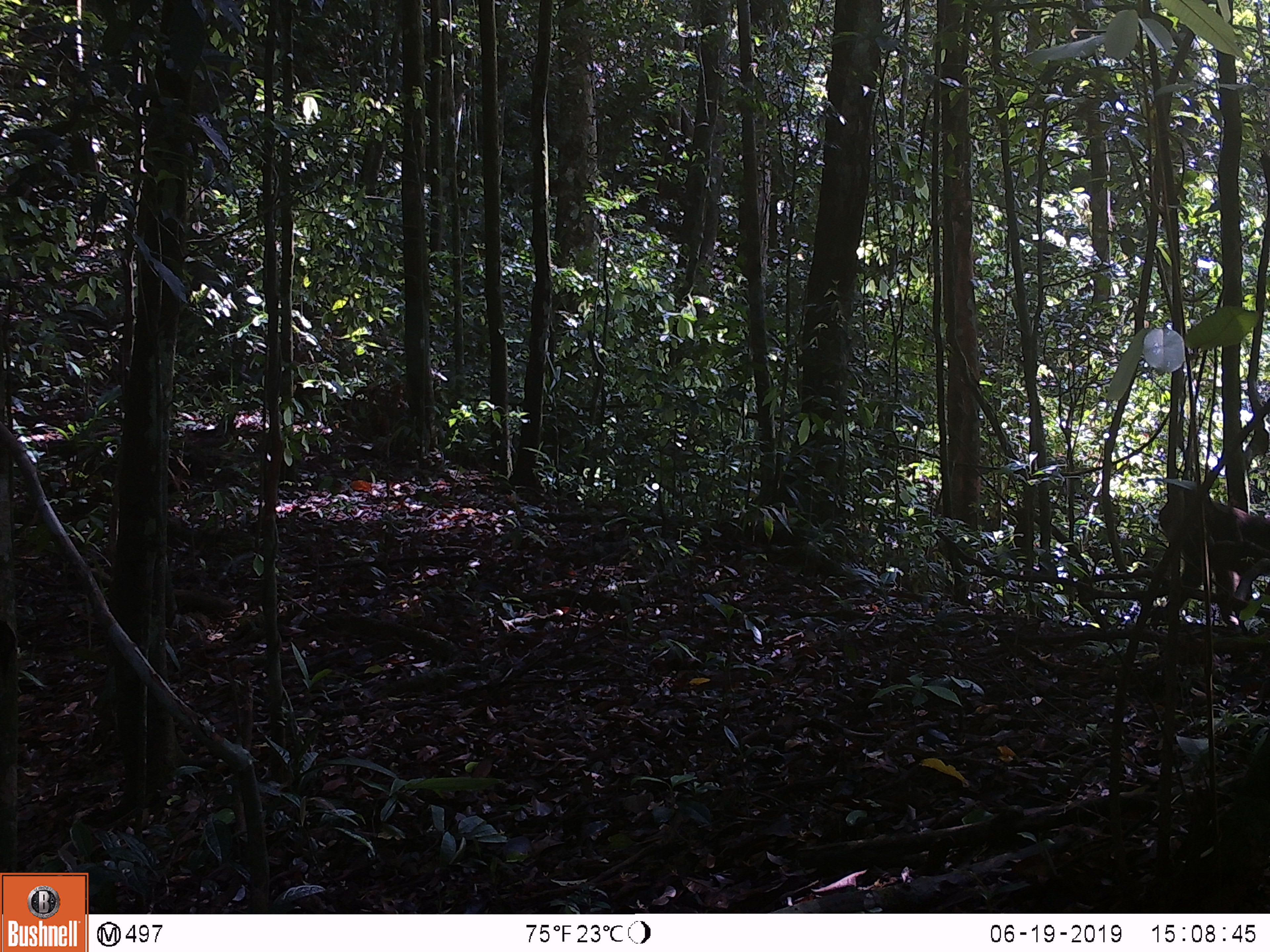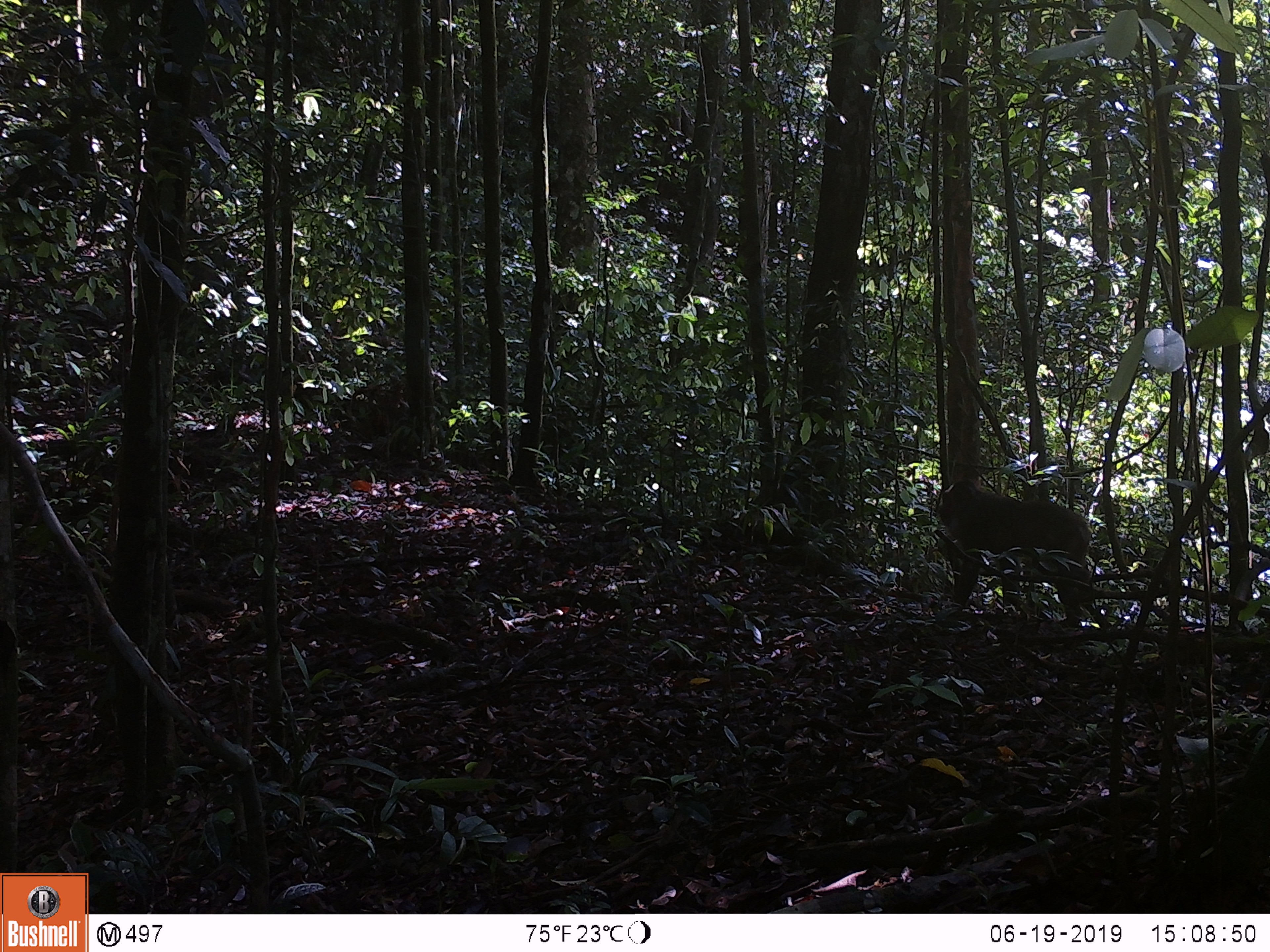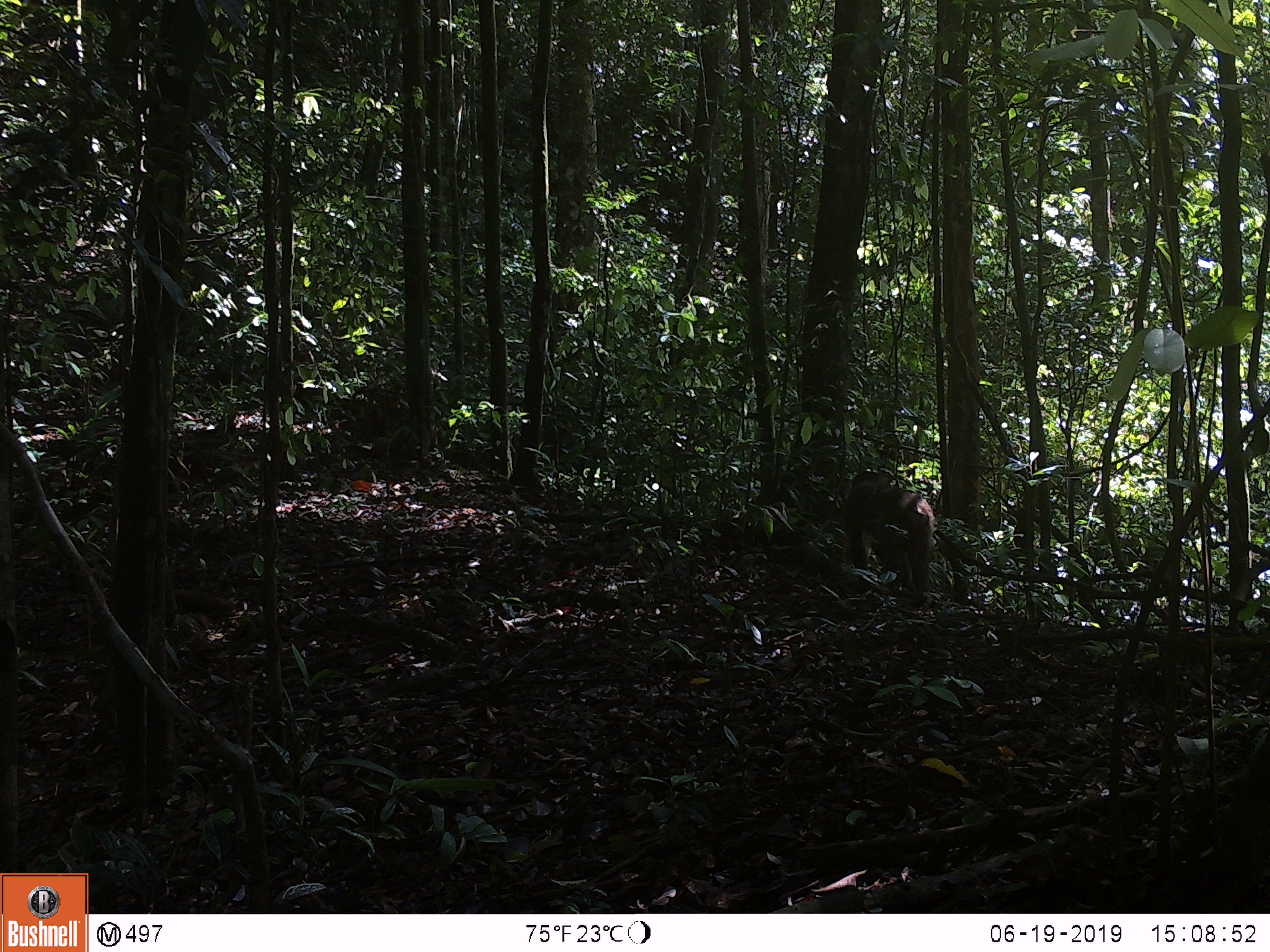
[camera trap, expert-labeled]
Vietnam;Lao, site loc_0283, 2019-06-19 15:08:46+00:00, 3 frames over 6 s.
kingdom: Animalia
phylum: Chordata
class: Mammalia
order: Primates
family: Cercopithecidae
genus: Macaca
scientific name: Macaca arctoides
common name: stump-tailed macaque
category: stump tailed macaque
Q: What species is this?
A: Stump tailed macaque (stump-tailed macaque) (Macaca arctoides).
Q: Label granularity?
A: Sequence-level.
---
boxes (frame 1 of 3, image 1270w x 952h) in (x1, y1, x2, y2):
stump tailed macaque: (1150, 483, 1270, 636)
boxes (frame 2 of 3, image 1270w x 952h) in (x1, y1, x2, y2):
stump tailed macaque: (937, 480, 1091, 627)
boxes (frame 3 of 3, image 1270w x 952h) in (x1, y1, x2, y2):
stump tailed macaque: (846, 471, 935, 608)